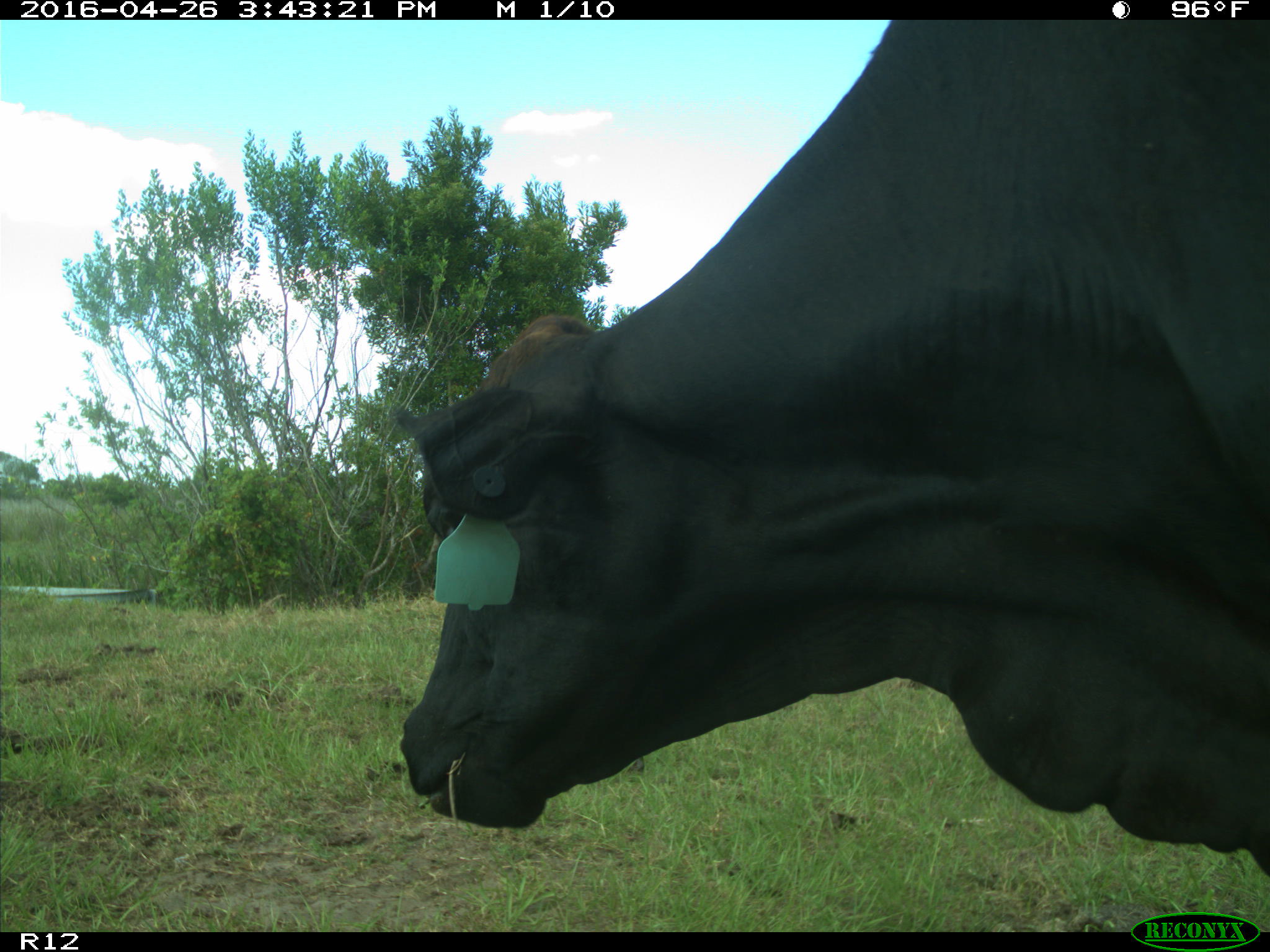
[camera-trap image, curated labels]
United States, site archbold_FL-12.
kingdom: Animalia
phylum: Chordata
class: Mammalia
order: Artiodactyla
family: Bovidae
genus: Bos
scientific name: Bos taurus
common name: domestic cow